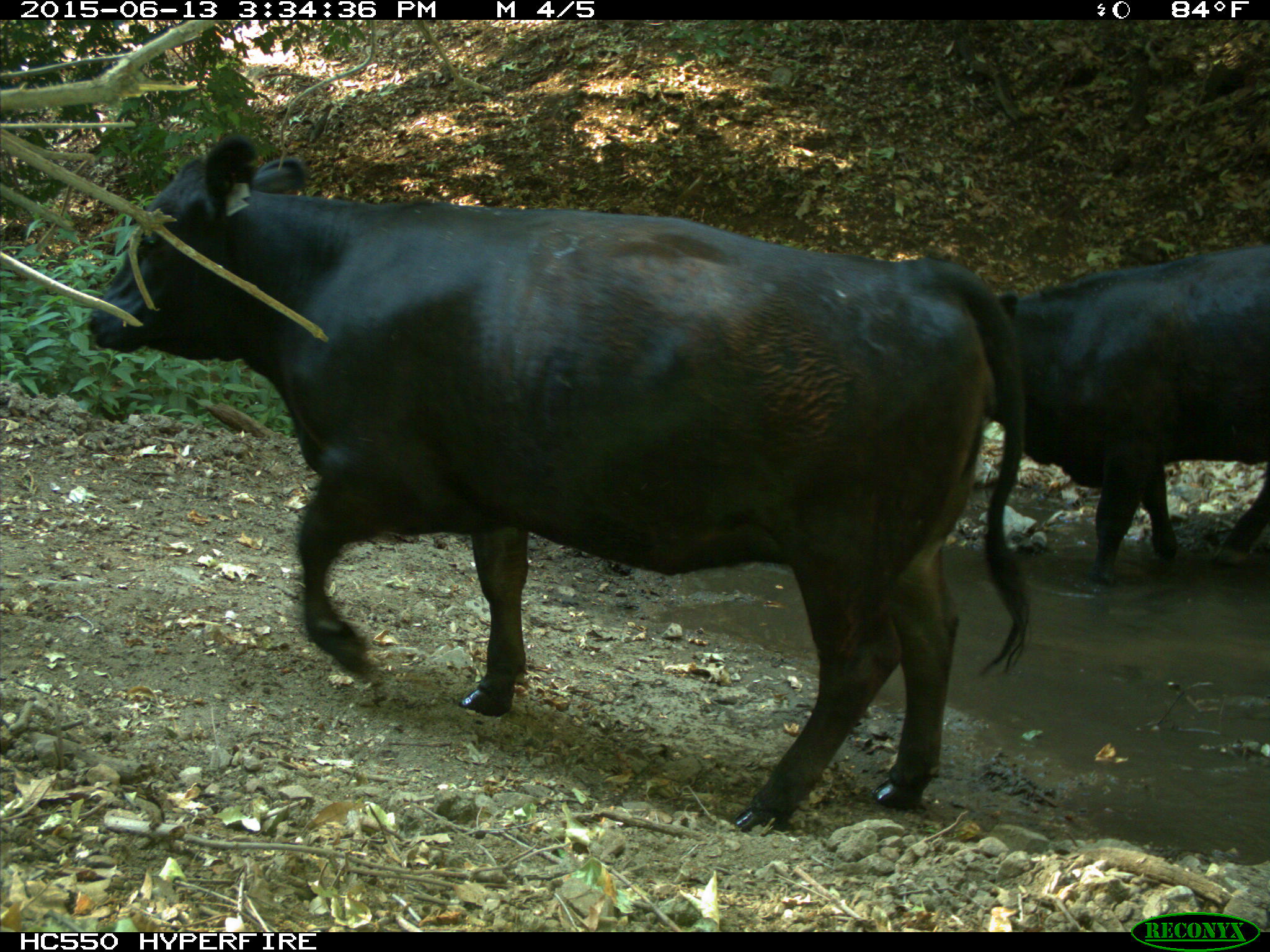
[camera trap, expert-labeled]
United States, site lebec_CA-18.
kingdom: Animalia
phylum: Chordata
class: Mammalia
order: Artiodactyla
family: Bovidae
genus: Bos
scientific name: Bos taurus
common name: domestic cow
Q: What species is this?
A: Bos taurus (domestic cow).